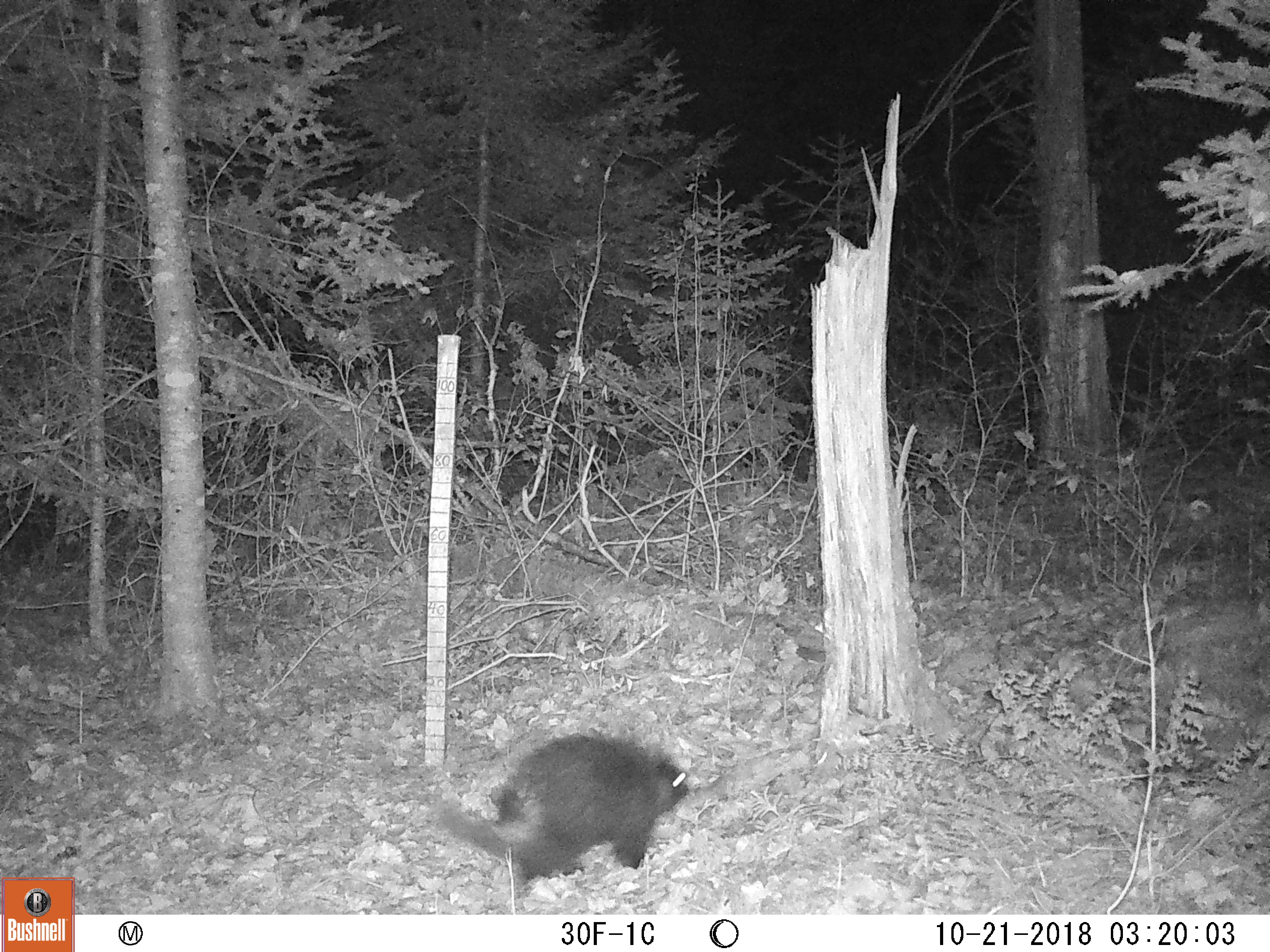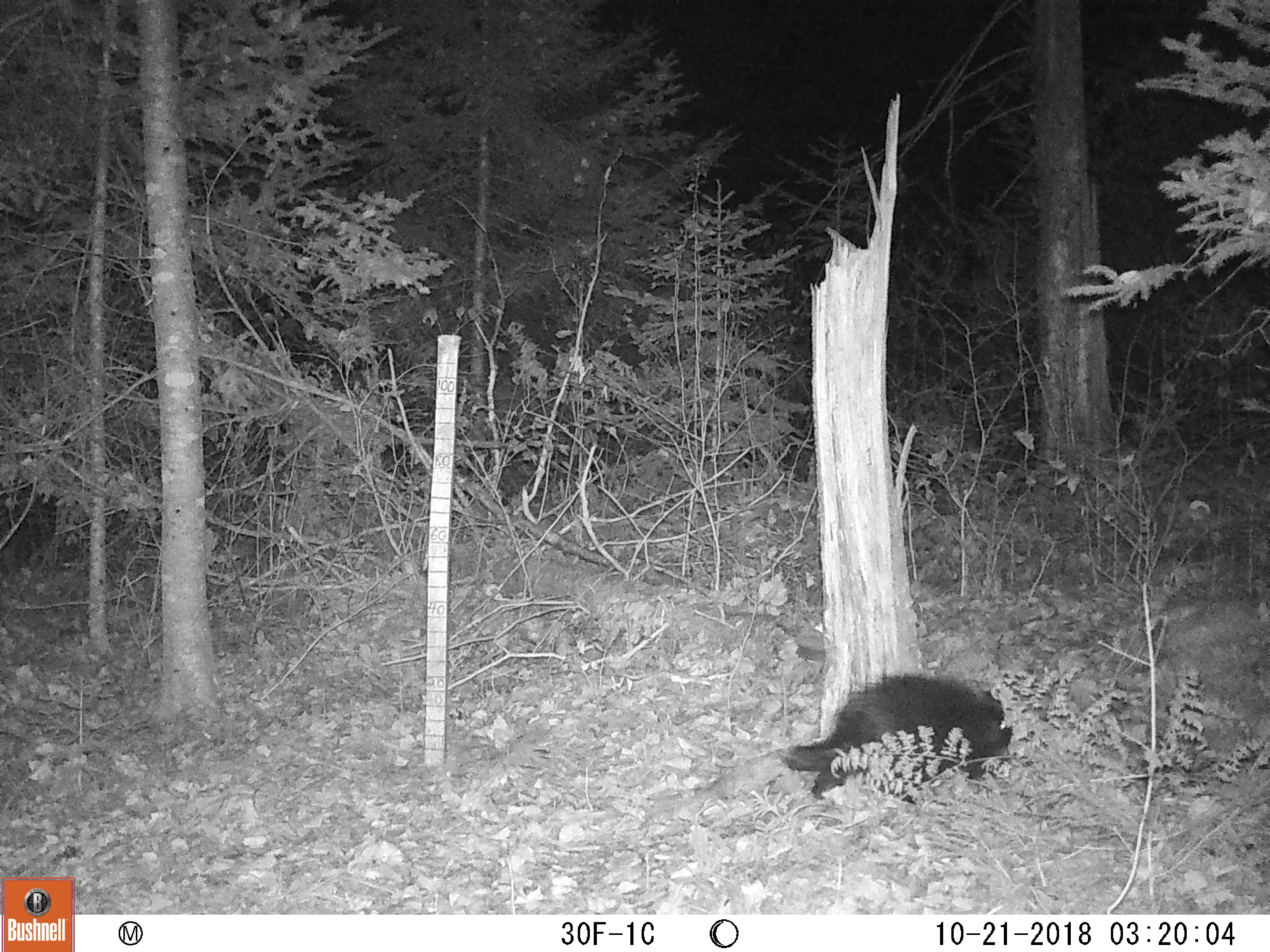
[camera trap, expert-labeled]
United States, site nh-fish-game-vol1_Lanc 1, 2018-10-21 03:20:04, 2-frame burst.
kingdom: Animalia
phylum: Chordata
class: Mammalia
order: Rodentia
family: Erethizontidae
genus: Erethizon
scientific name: Erethizon dorsatum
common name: porcupine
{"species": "porcupine (Erethizon dorsatum)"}